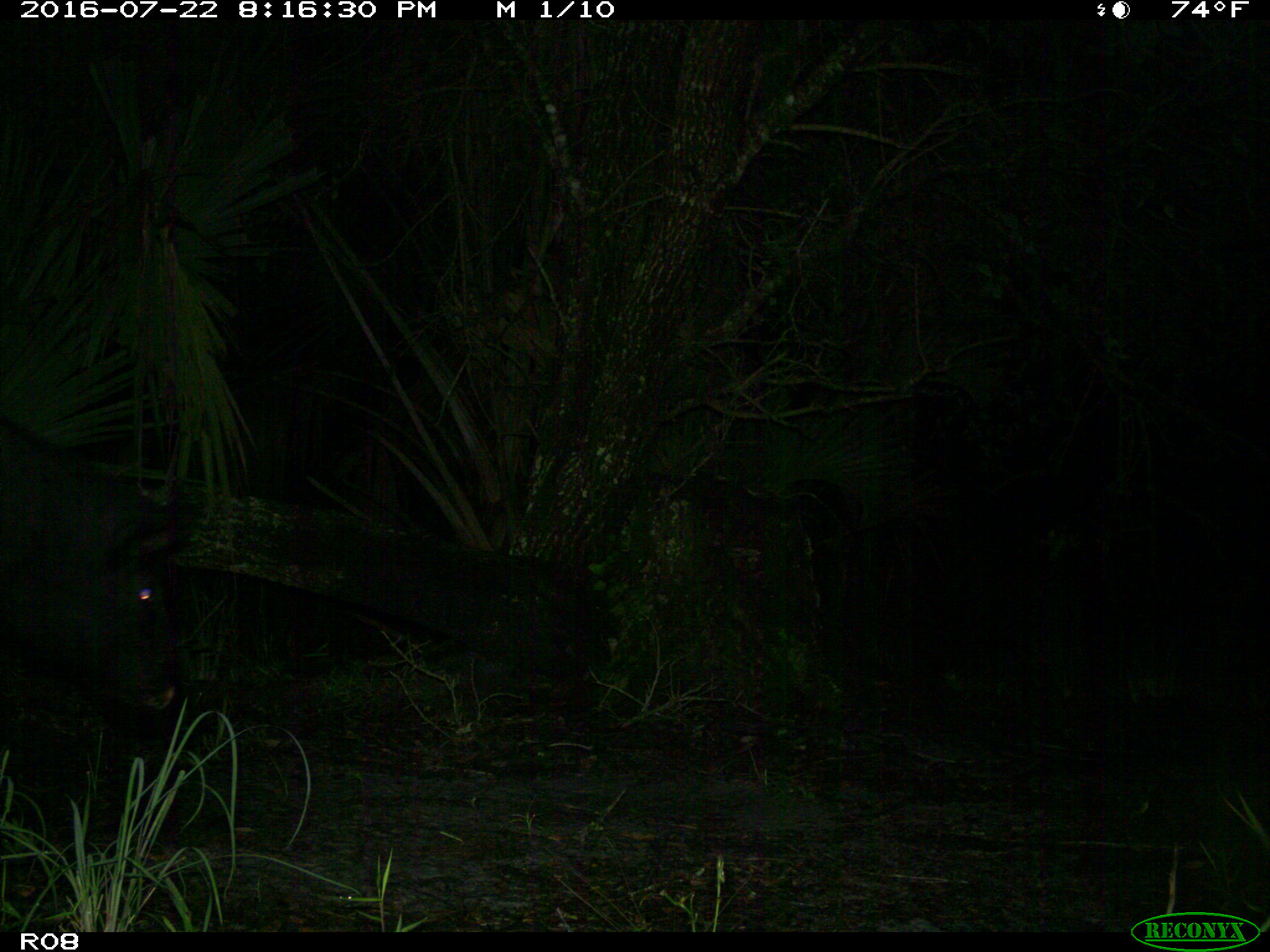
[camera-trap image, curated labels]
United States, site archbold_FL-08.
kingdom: Animalia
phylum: Chordata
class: Mammalia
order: Artiodactyla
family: Suidae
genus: Sus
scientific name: Sus scrofa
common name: wild boar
Sus scrofa (wild boar).